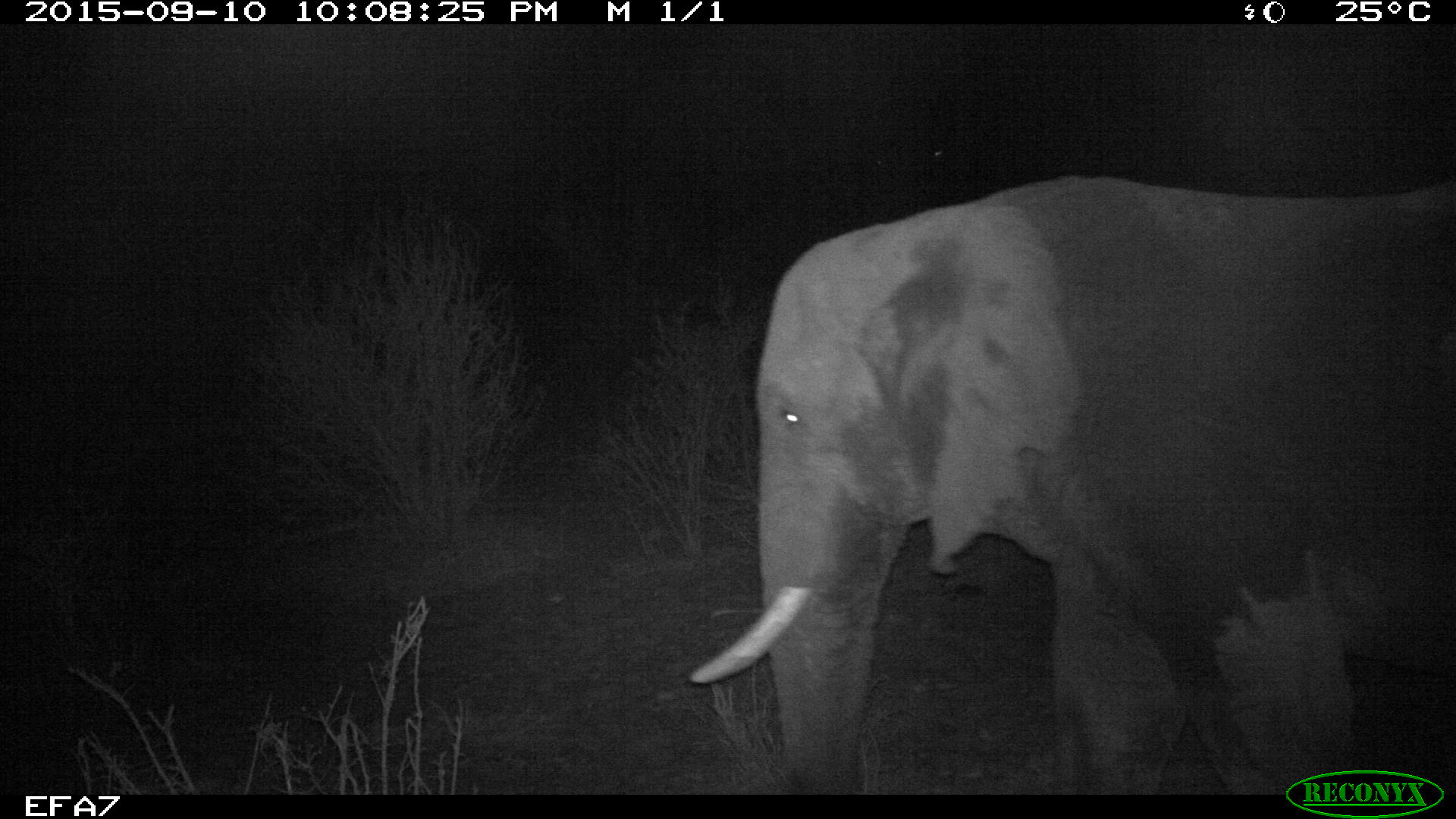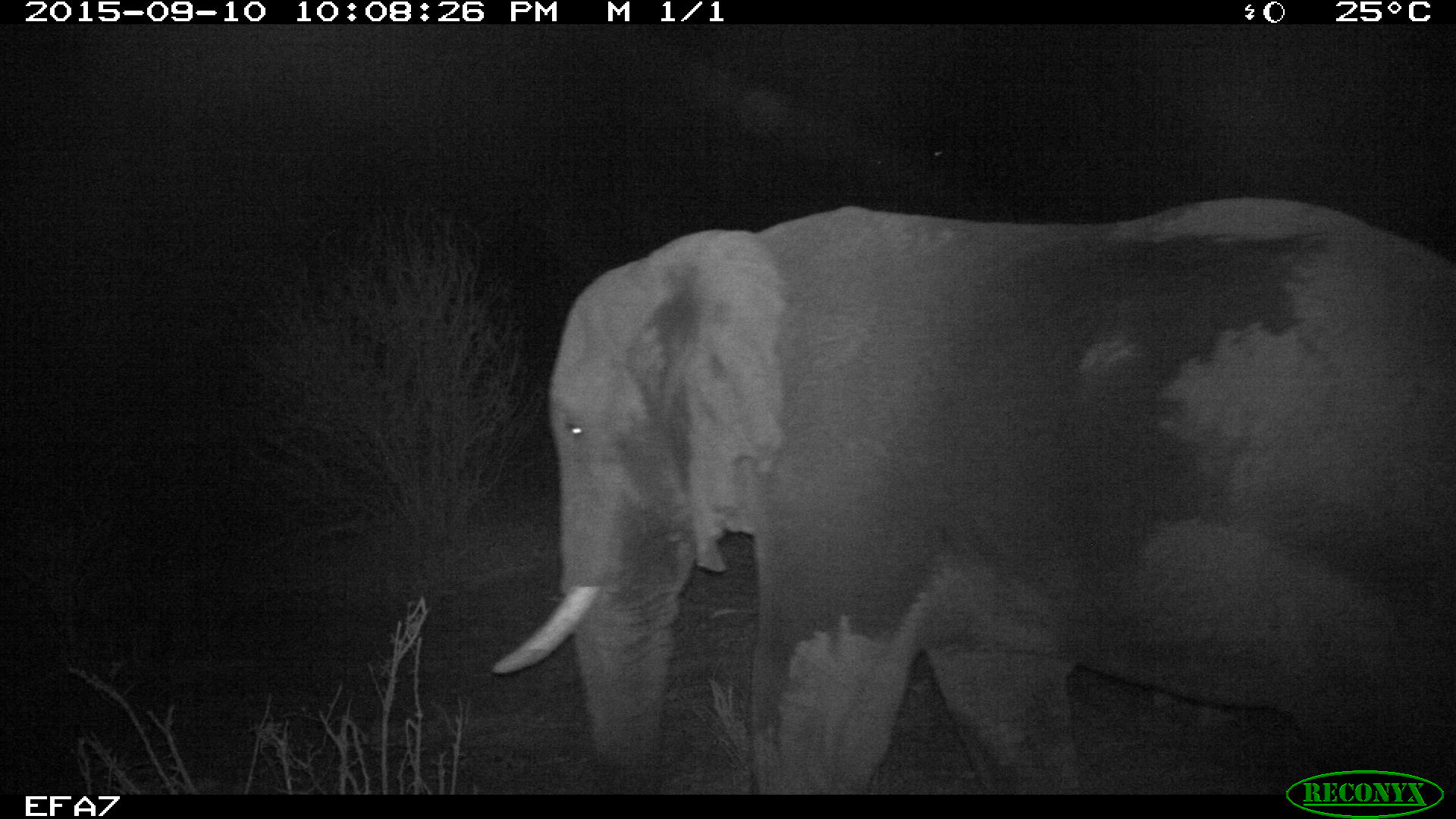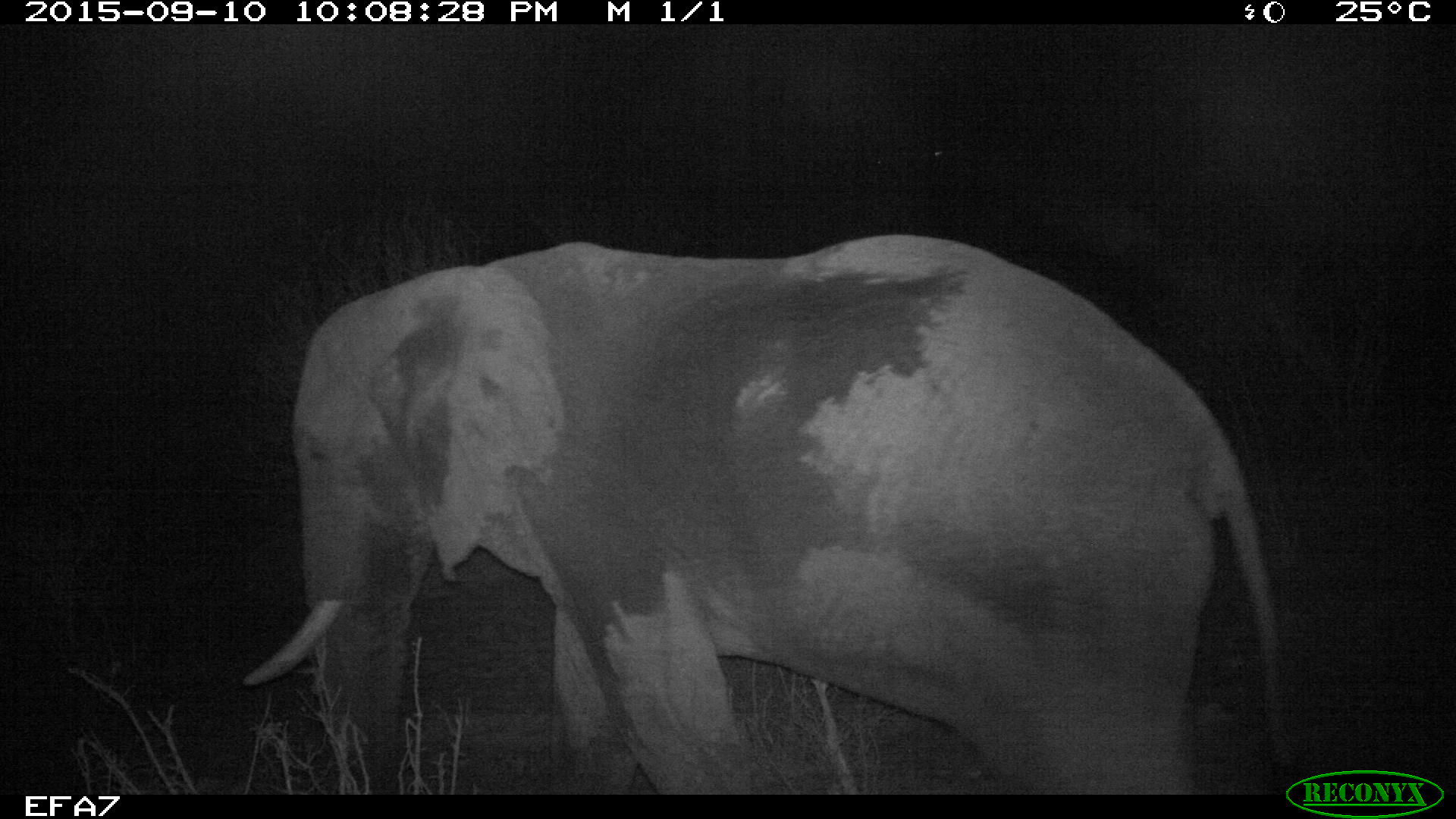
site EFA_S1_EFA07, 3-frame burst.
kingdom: Animalia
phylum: Chordata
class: Mammalia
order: Proboscidea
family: Elephantidae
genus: Loxodonta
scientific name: Loxodonta africana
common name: african bush elephant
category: elephant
Elephant (african bush elephant) (Loxodonta africana), count 1. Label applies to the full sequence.